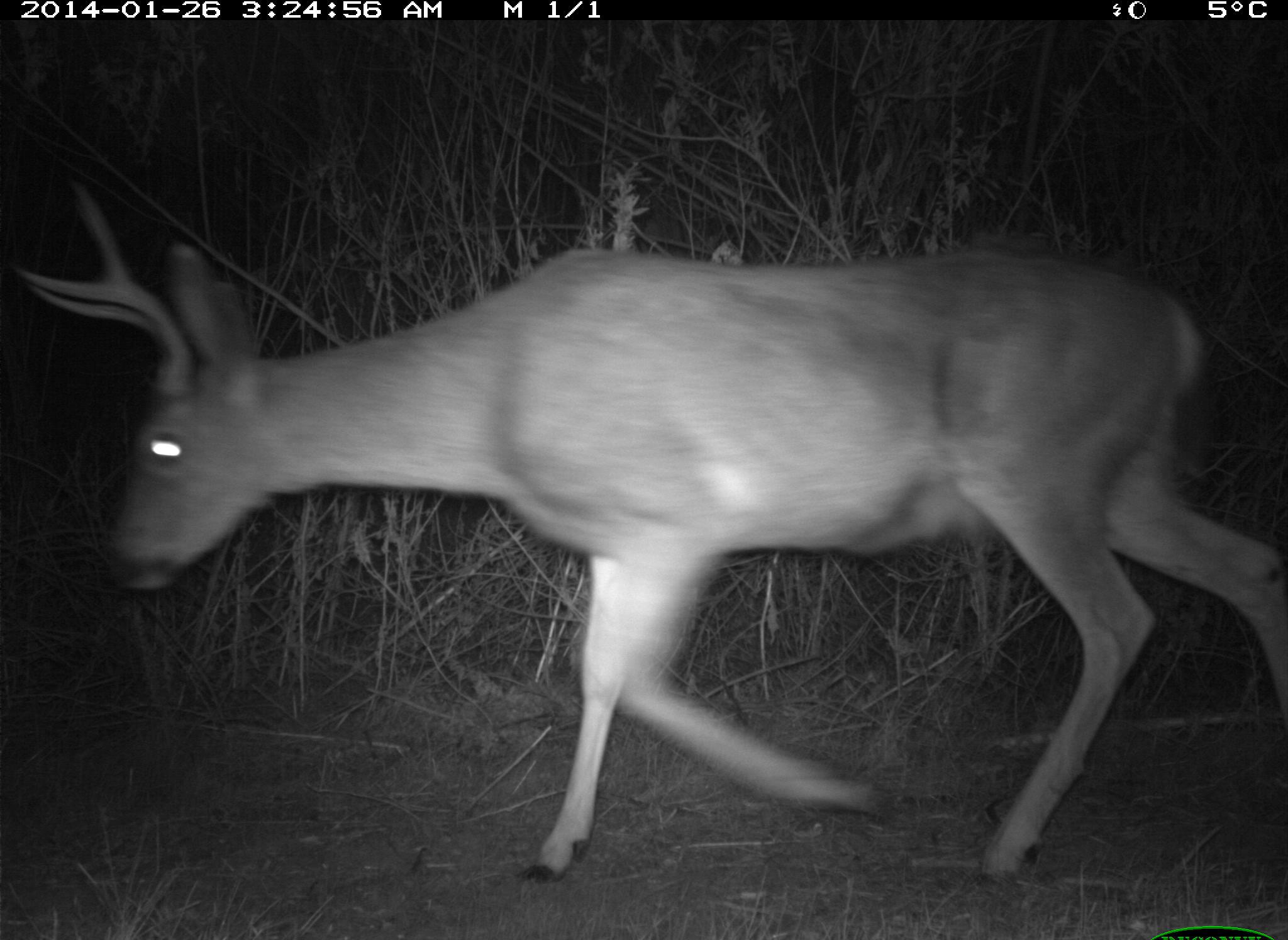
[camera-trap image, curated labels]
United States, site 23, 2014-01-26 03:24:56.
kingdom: Animalia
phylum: Chordata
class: Mammalia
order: Artiodactyla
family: Cervidae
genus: Odocoileus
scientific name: Odocoileus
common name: deer